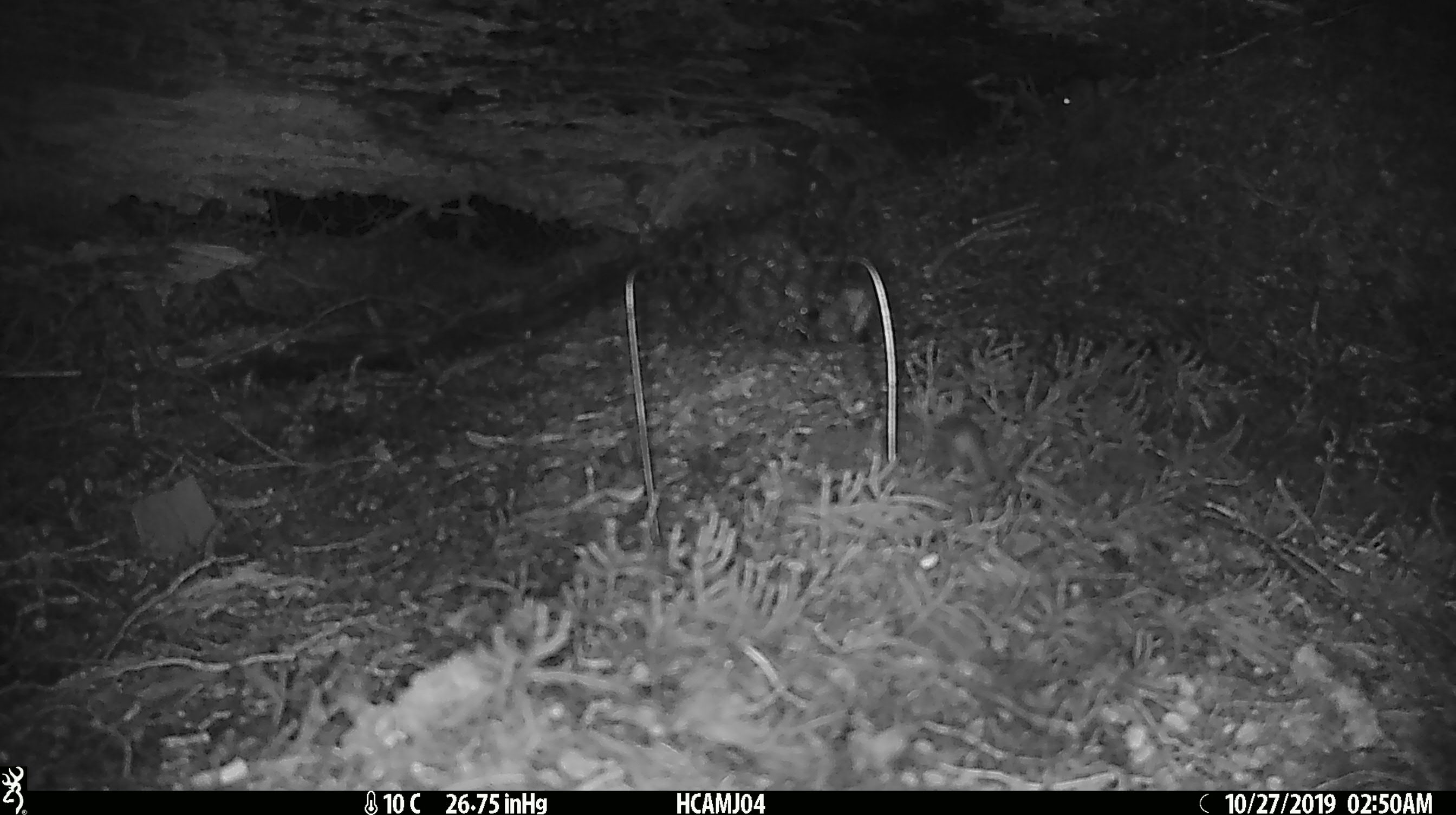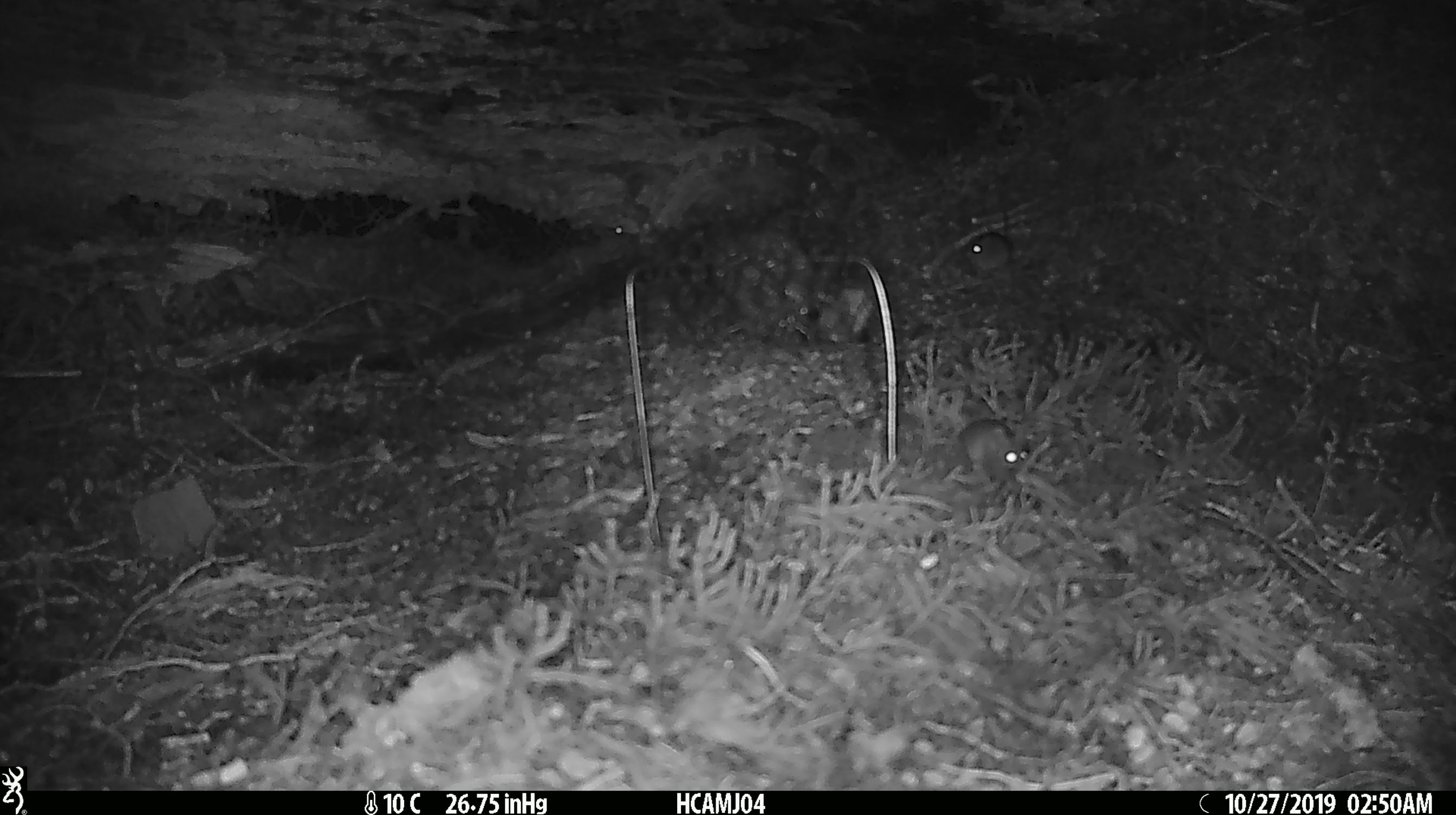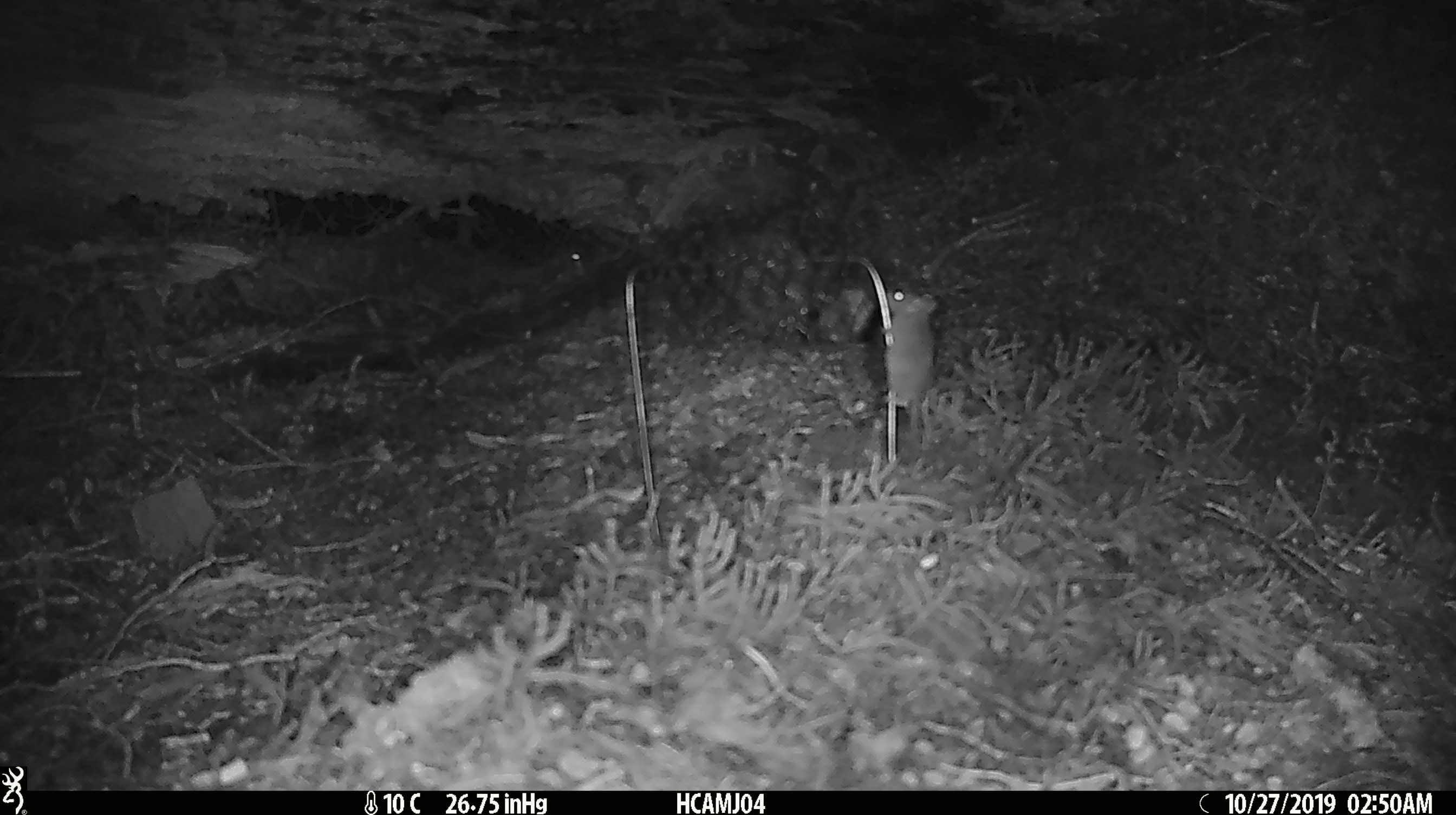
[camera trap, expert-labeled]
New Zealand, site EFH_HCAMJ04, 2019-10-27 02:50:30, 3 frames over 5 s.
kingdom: Animalia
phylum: Chordata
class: Mammalia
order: Rodentia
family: Muridae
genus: Mus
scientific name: Mus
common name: mouse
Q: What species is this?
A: Mouse (Mus).